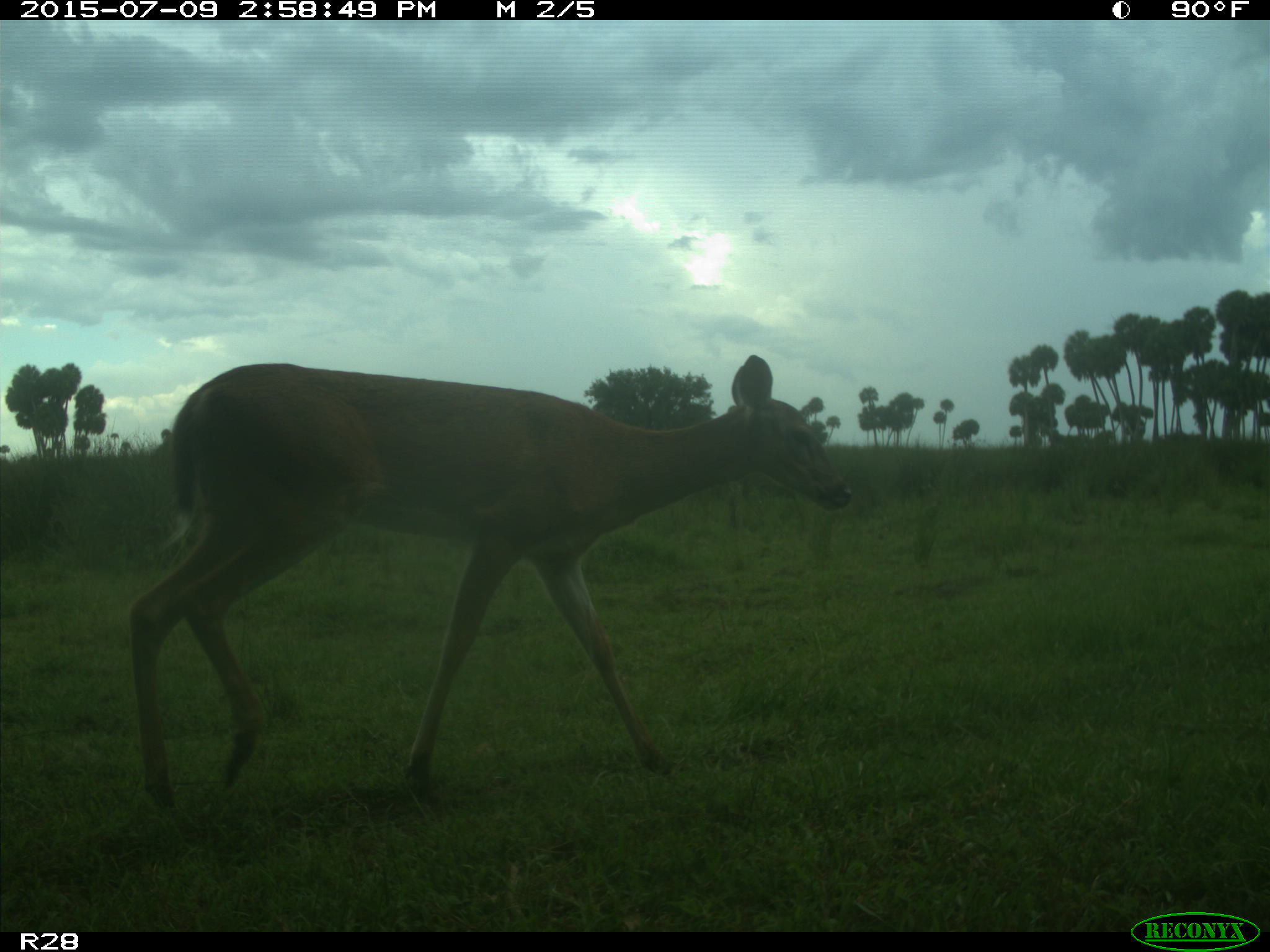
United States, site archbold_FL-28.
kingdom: Animalia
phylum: Chordata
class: Mammalia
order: Artiodactyla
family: Cervidae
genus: Odocoileus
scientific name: Odocoileus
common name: deer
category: unidentified deer